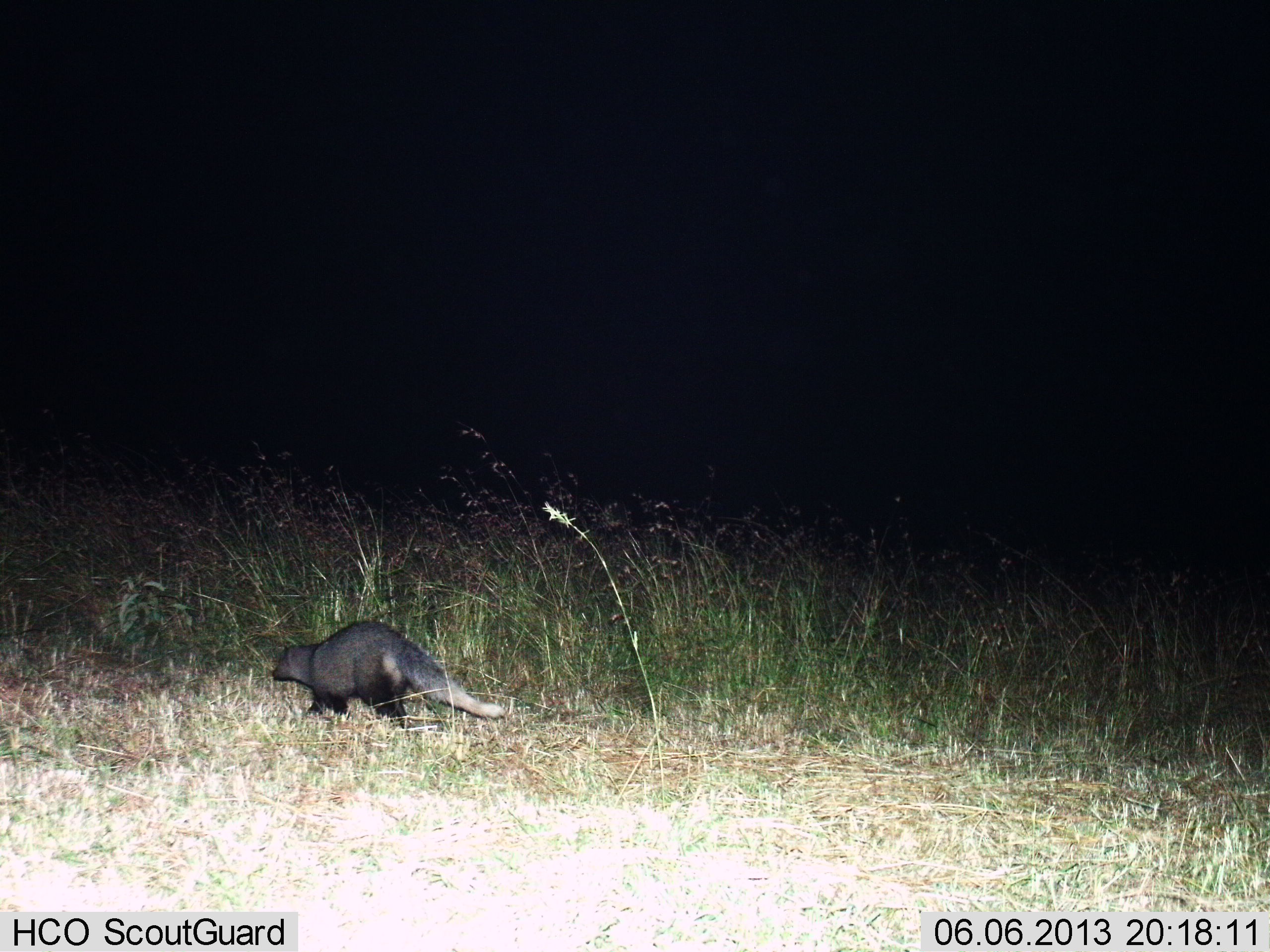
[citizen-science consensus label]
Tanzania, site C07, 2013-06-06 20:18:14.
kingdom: Animalia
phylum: Chordata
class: Mammalia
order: Carnivora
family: Herpestidae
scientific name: Herpestidae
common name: mongoose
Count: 1.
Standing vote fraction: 0%.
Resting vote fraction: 0%.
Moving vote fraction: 100%.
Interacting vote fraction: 0%.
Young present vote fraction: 0%.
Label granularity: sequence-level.